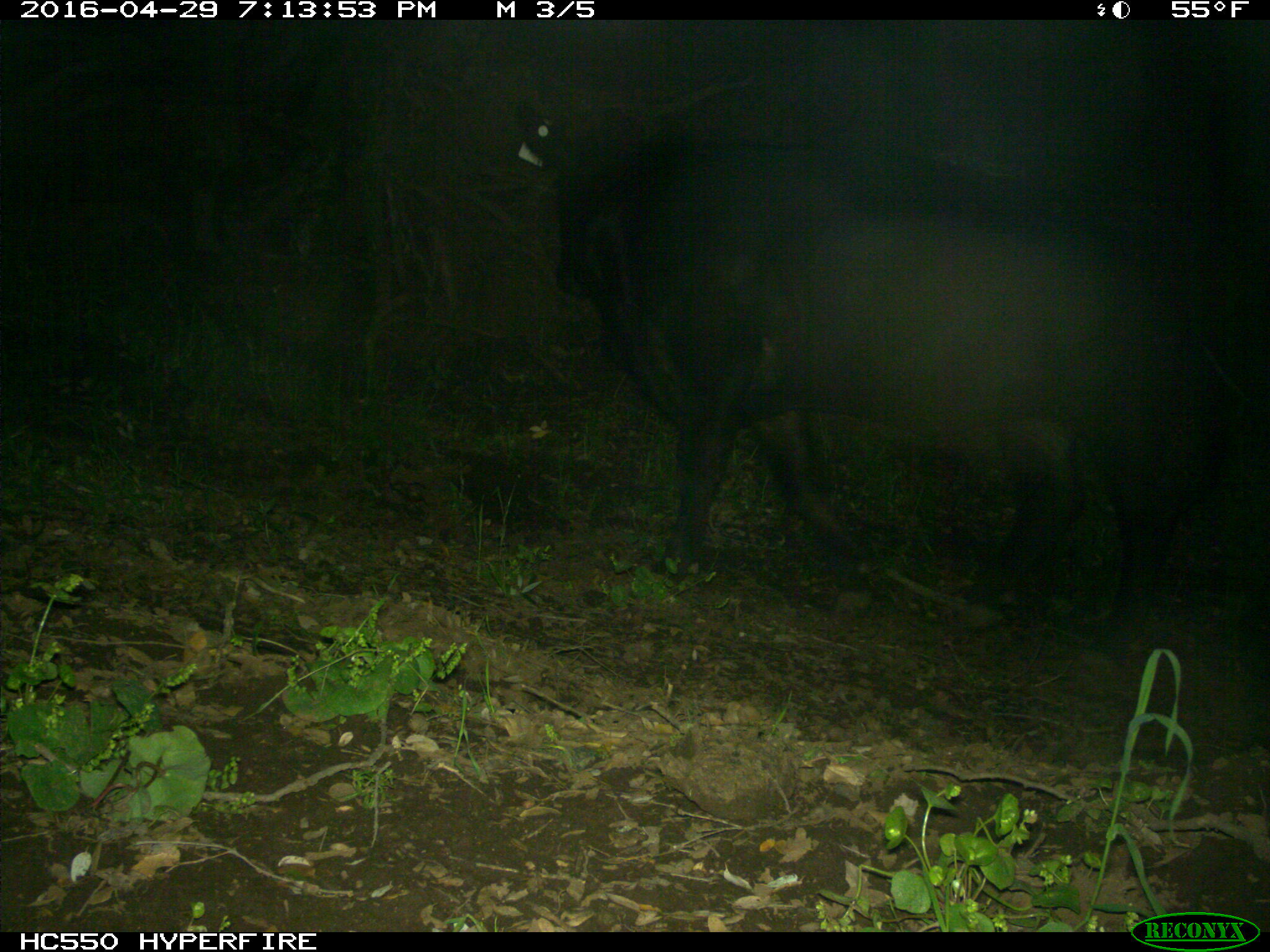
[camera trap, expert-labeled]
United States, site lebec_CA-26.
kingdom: Animalia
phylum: Chordata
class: Mammalia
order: Artiodactyla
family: Bovidae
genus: Bos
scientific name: Bos taurus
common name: domestic cow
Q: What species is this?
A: Bos taurus (domestic cow).